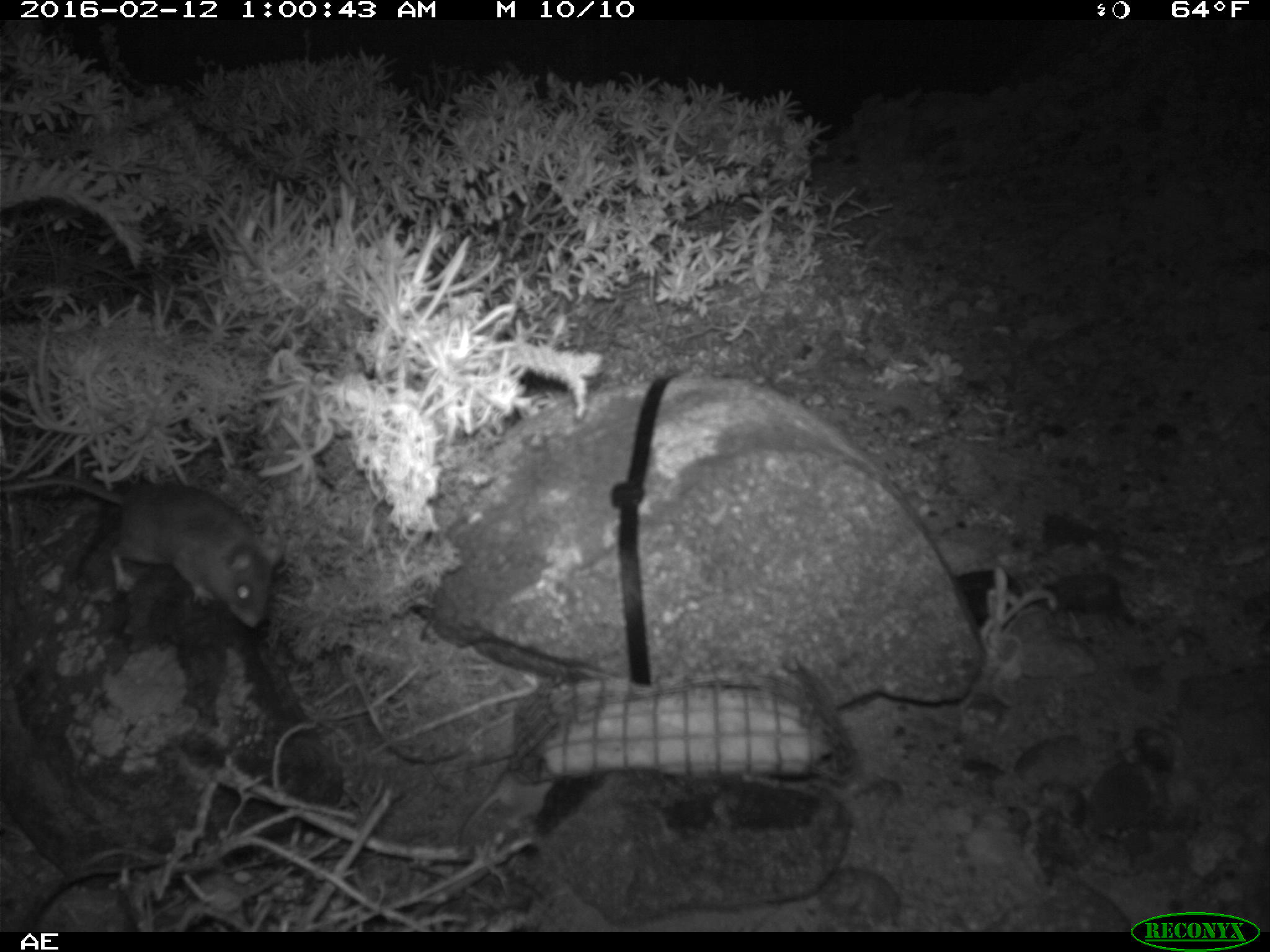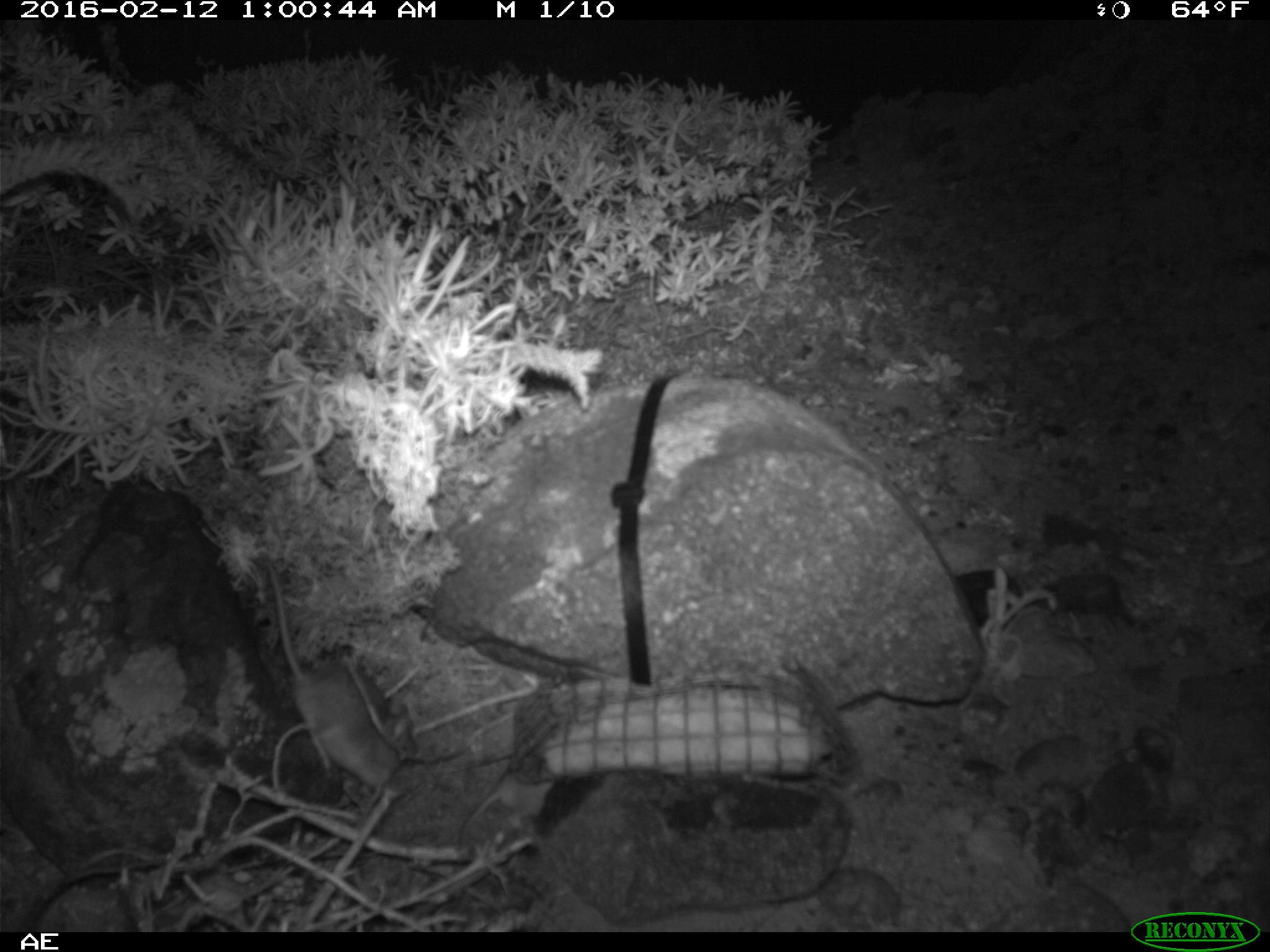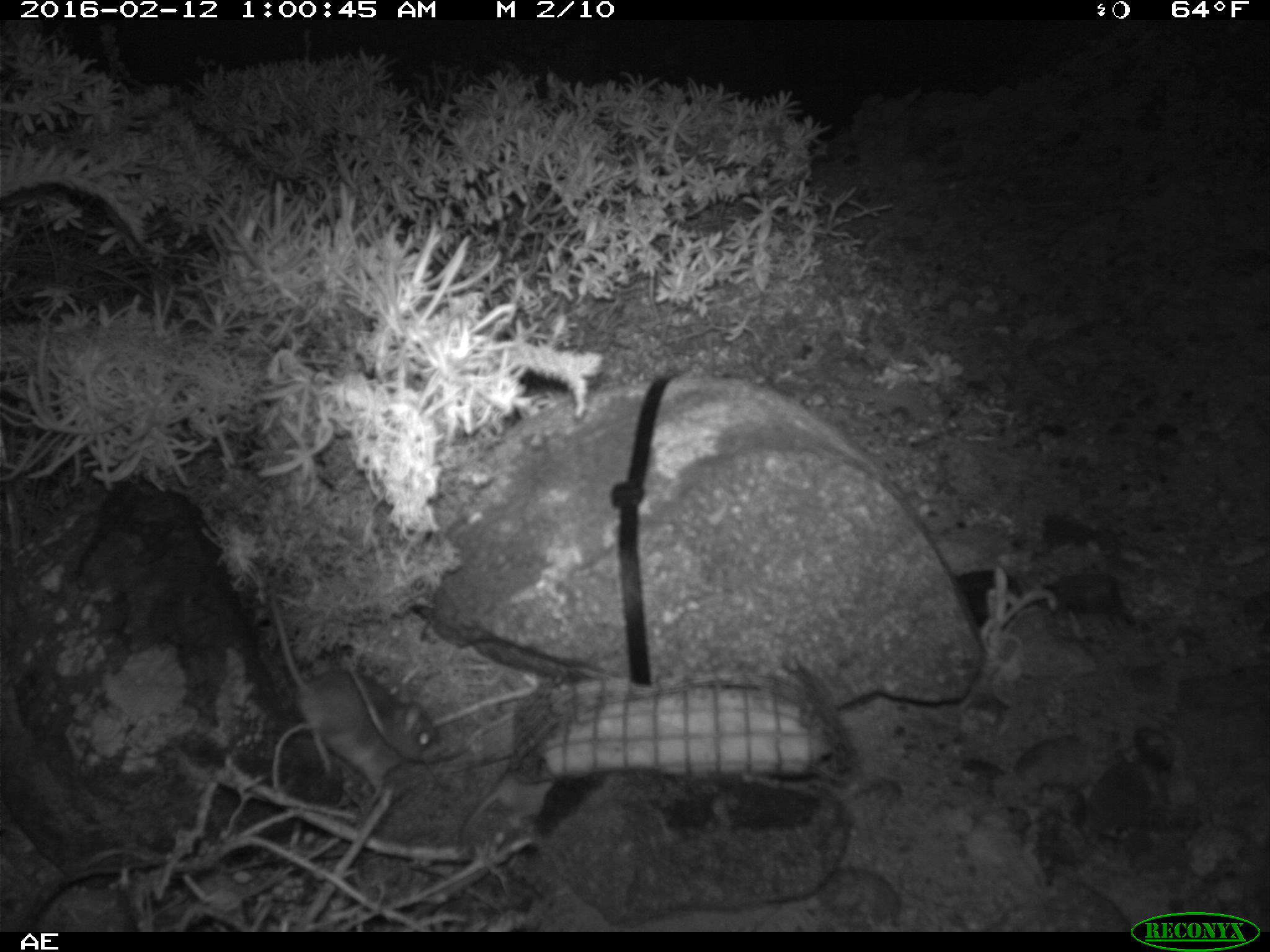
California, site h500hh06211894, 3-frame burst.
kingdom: Animalia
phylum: Chordata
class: Mammalia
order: Rodentia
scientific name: Rodentia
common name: rodent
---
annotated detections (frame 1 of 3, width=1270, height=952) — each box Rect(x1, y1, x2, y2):
rodent: Rect(2, 474, 285, 625)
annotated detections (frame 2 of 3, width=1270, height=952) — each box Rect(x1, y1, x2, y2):
rodent: Rect(264, 561, 410, 790)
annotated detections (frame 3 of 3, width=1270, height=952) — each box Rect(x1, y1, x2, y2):
rodent: Rect(262, 576, 435, 807)